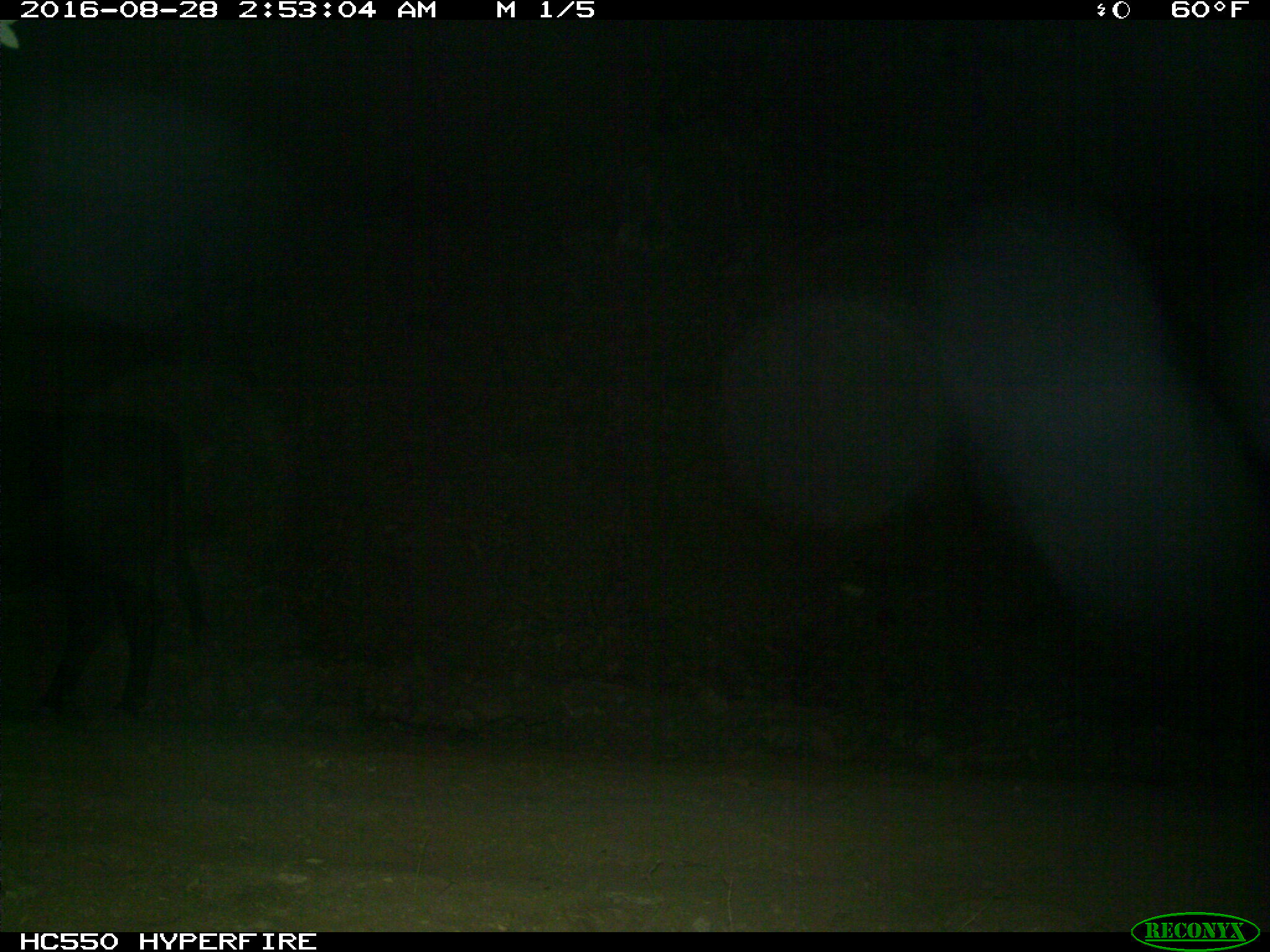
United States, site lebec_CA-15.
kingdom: Animalia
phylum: Chordata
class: Mammalia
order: Artiodactyla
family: Bovidae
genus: Bos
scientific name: Bos taurus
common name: domestic cow